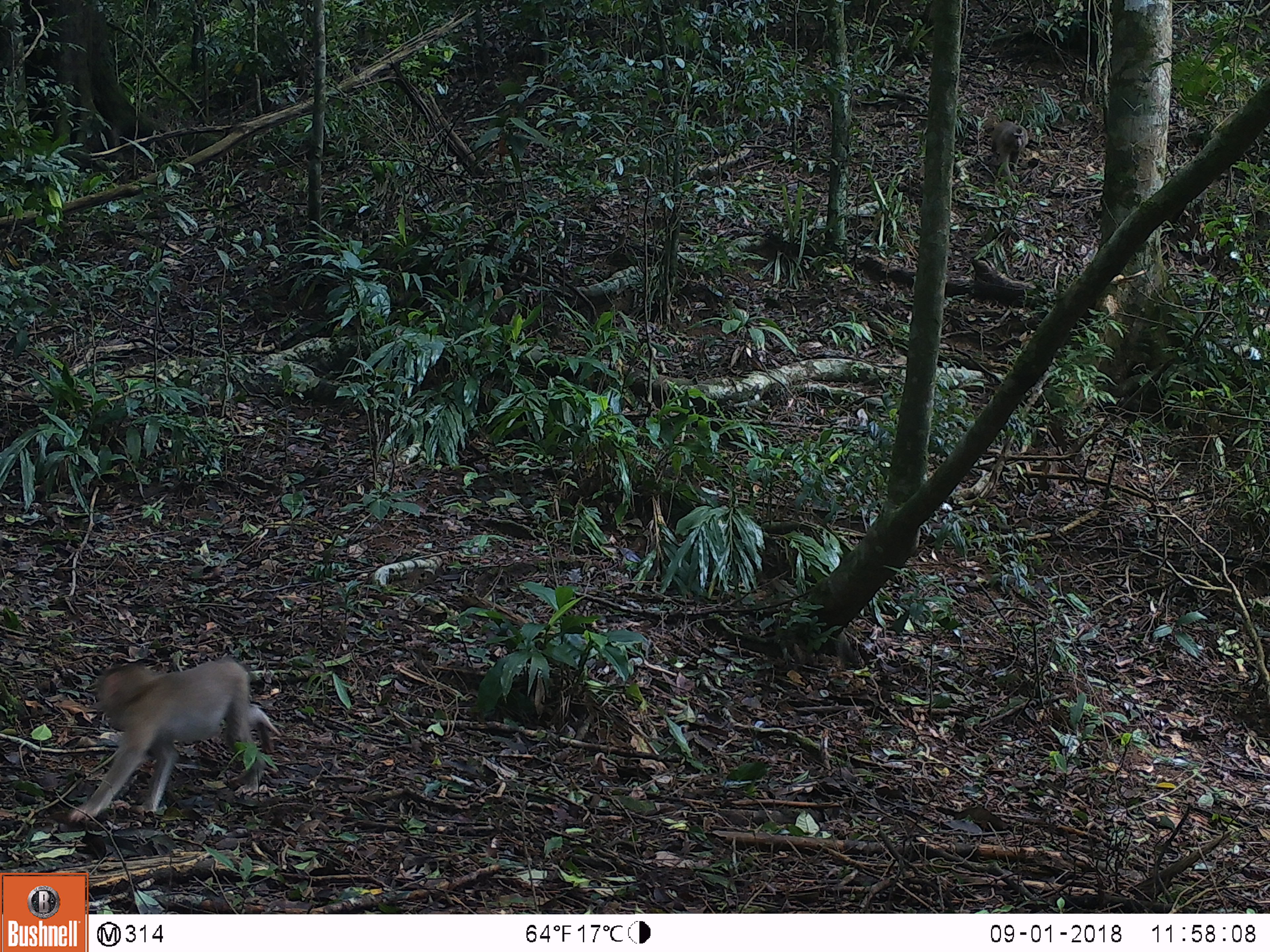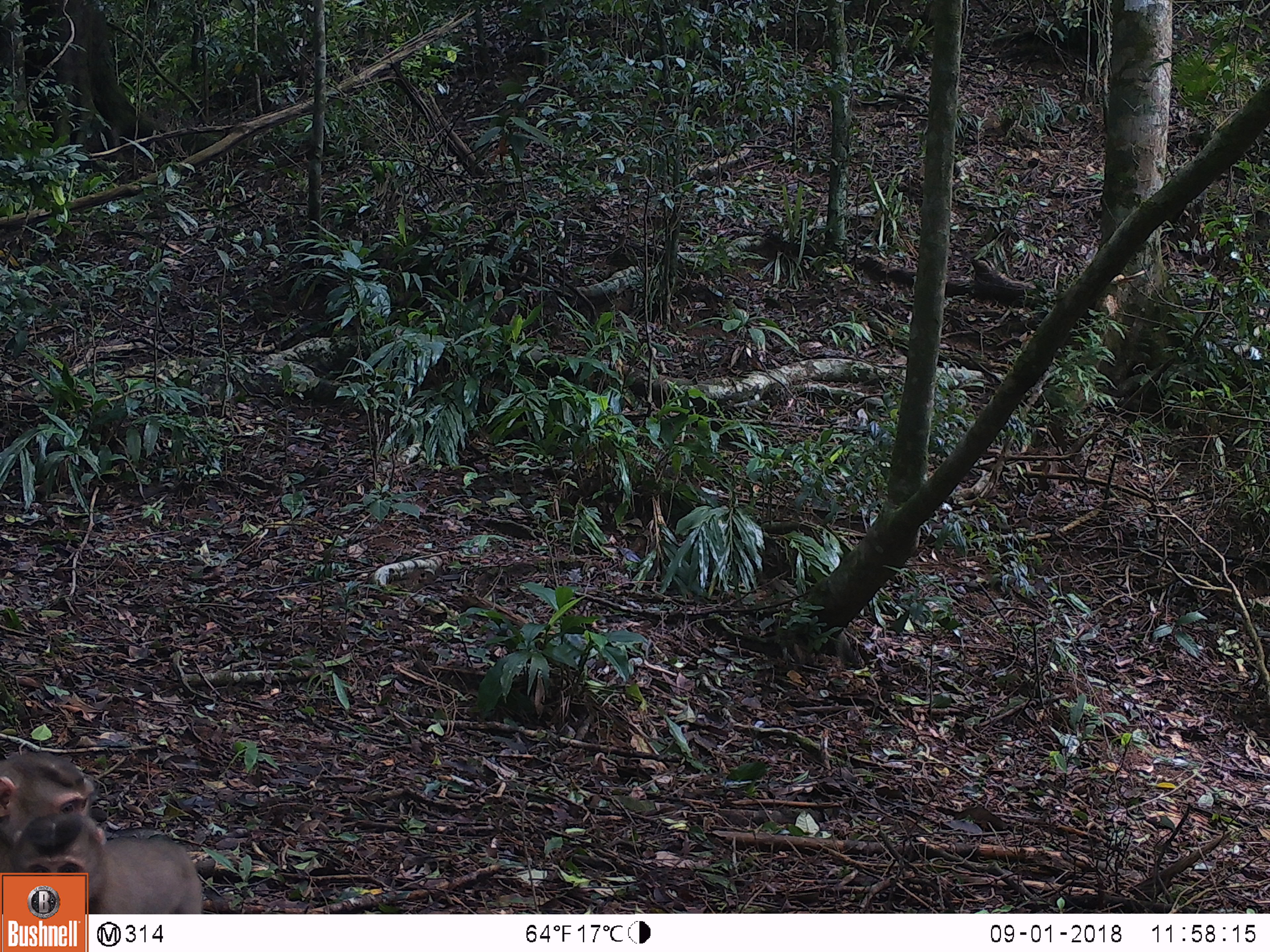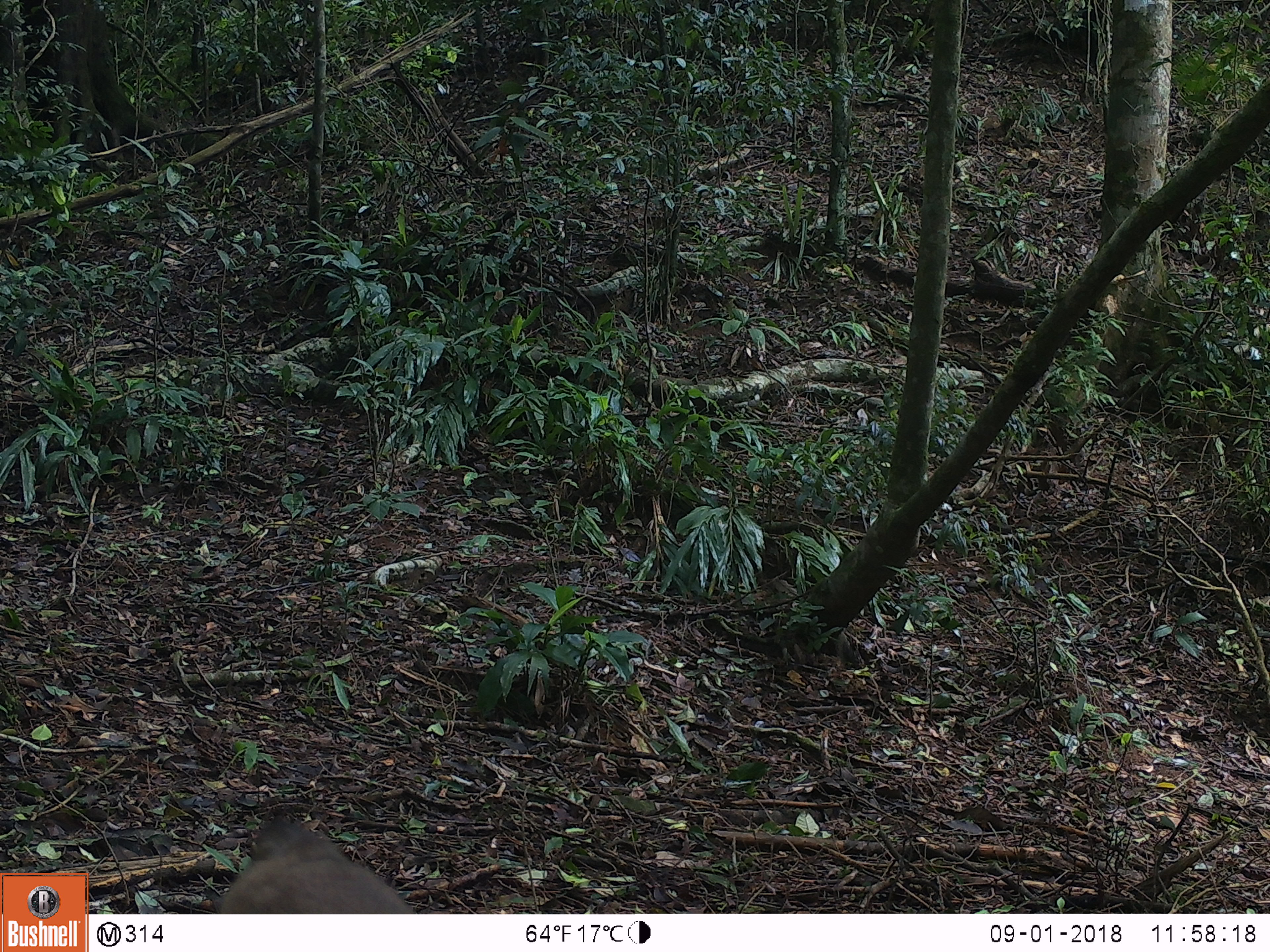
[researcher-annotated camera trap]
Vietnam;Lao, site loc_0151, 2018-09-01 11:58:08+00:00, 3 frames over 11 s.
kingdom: Animalia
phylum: Chordata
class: Mammalia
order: Primates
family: Cercopithecidae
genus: Macaca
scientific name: Macaca nemestrina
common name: pig-tailed macaque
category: pig tailed macaque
Pig tailed macaque (pig-tailed macaque) (Macaca nemestrina). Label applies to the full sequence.